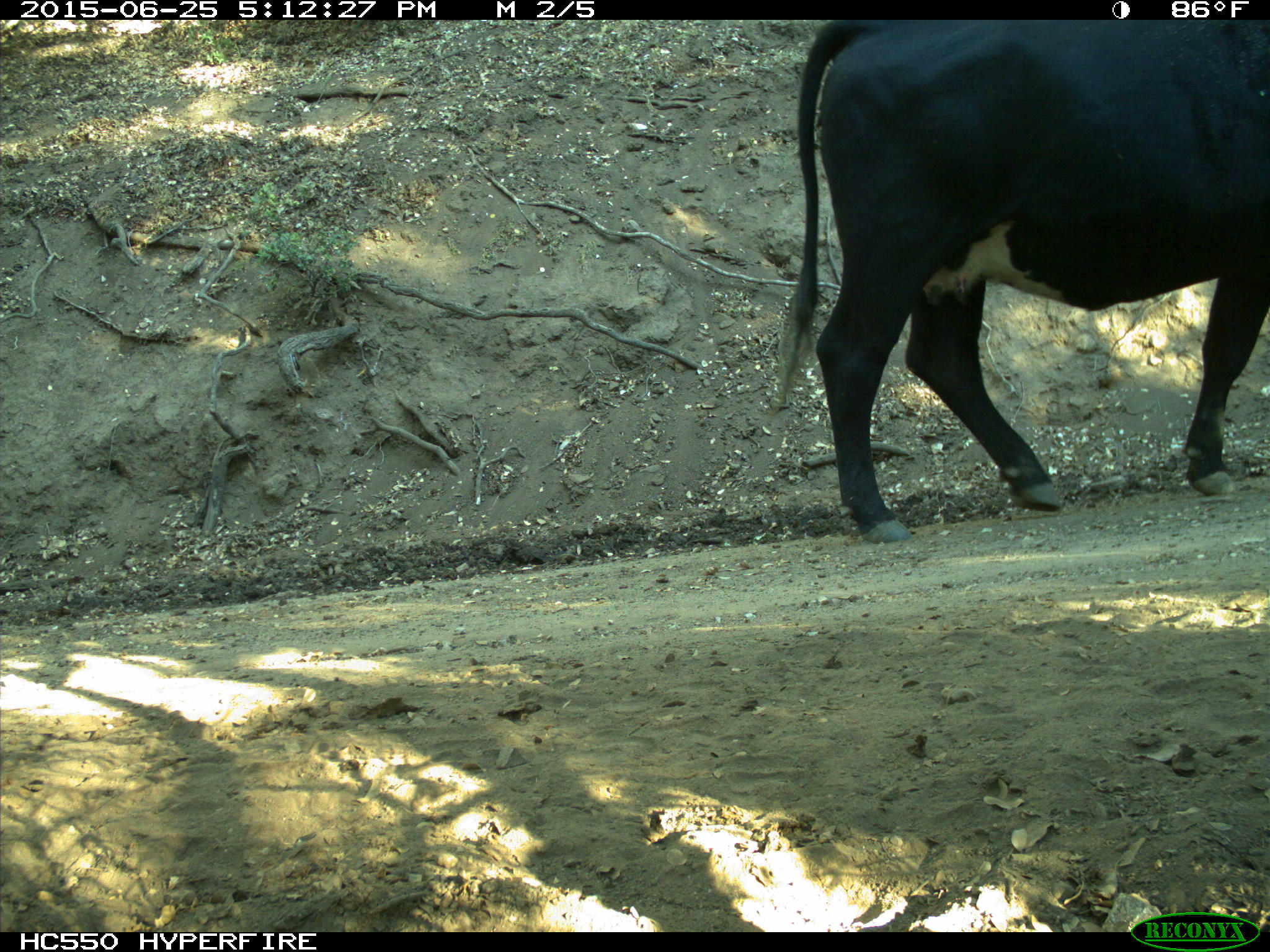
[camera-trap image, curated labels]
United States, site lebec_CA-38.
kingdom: Animalia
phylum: Chordata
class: Mammalia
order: Artiodactyla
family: Bovidae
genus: Bos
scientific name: Bos taurus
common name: domestic cow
Bos taurus (domestic cow).